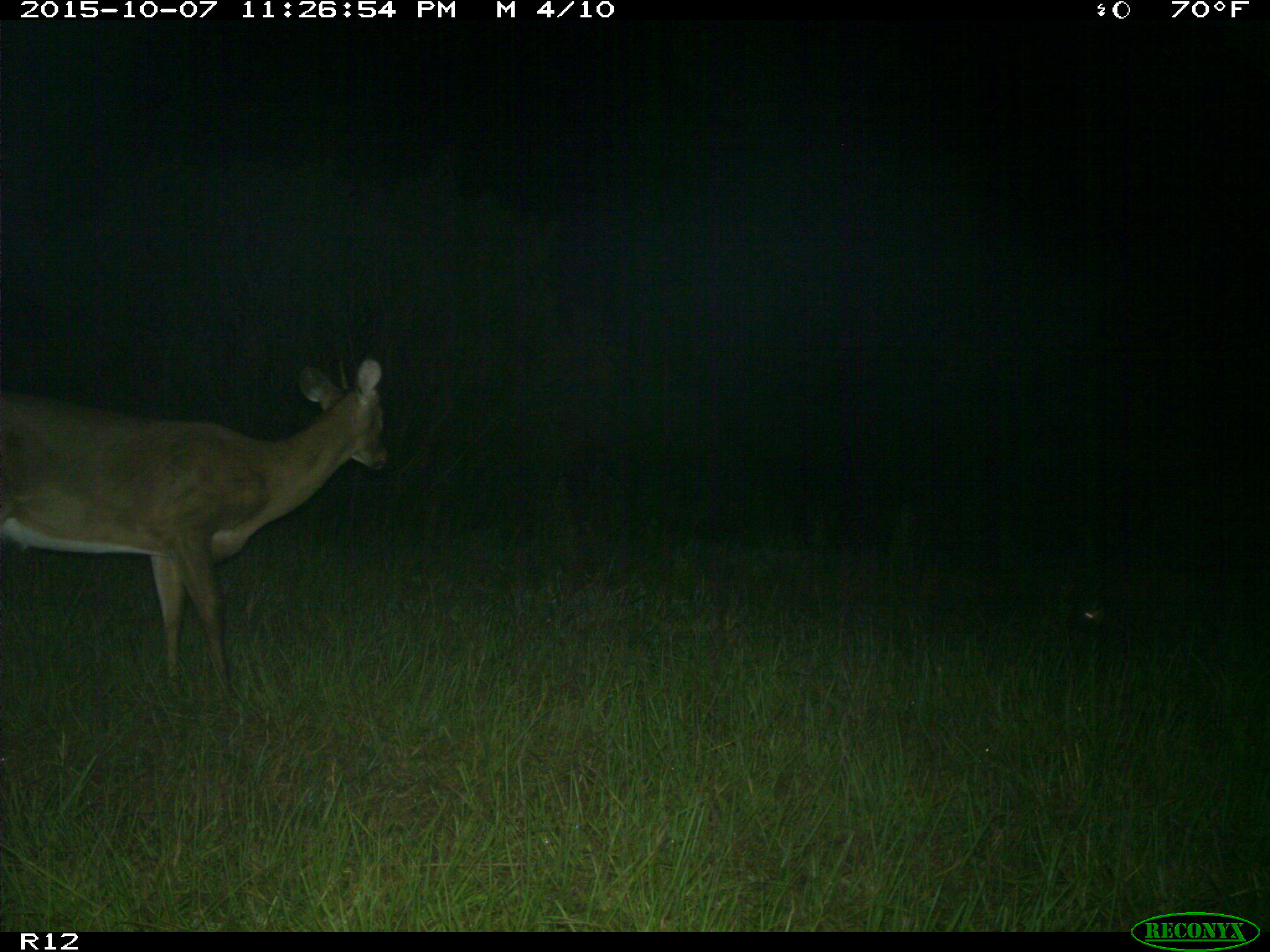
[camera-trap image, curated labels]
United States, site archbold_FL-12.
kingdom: Animalia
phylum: Chordata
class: Mammalia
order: Artiodactyla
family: Cervidae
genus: Odocoileus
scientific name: Odocoileus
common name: deer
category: unidentified deer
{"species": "unidentified deer (deer) (Odocoileus)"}